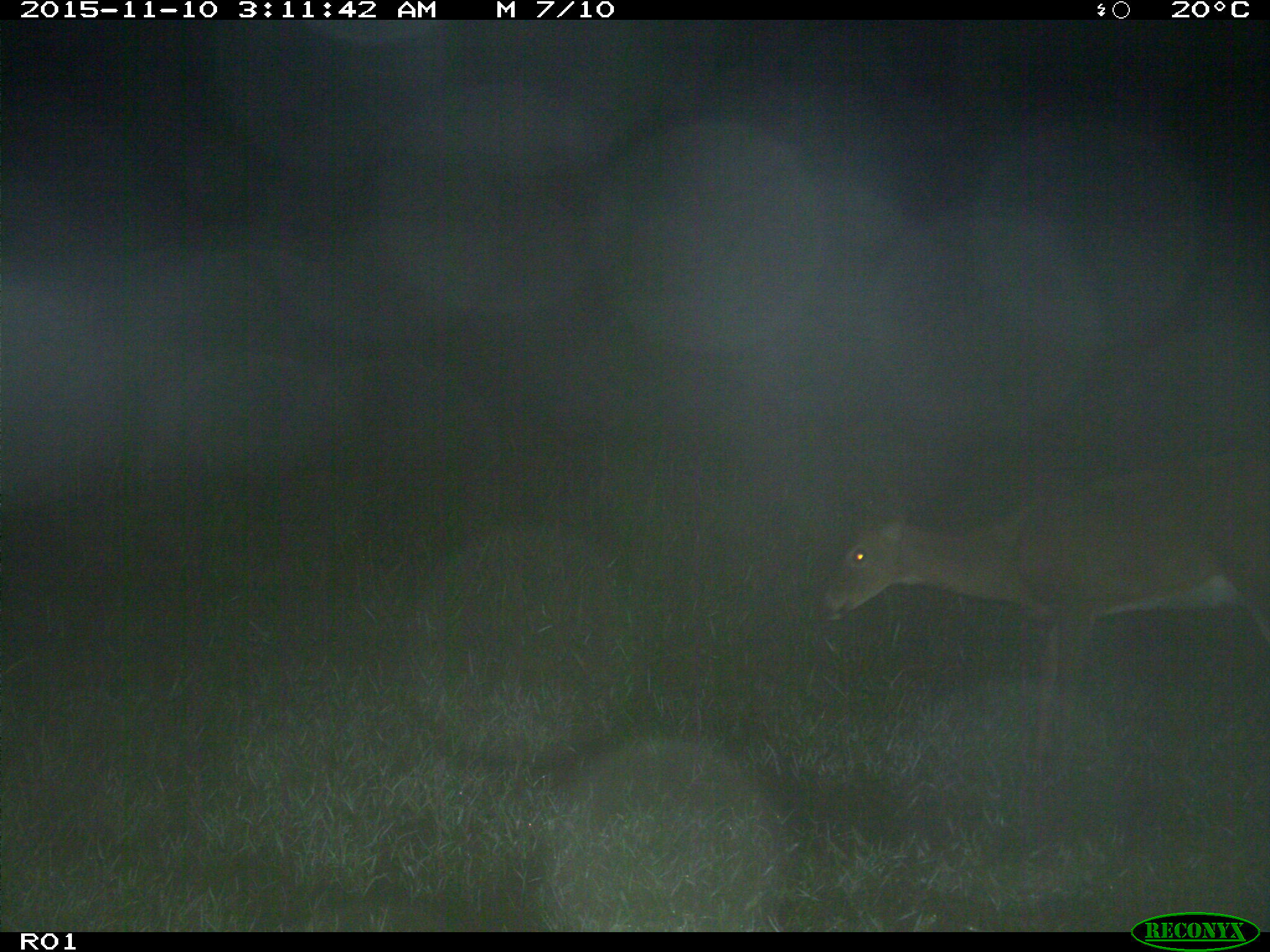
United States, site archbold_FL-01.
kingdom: Animalia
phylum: Chordata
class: Mammalia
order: Artiodactyla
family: Cervidae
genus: Odocoileus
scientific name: Odocoileus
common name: deer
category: unidentified deer